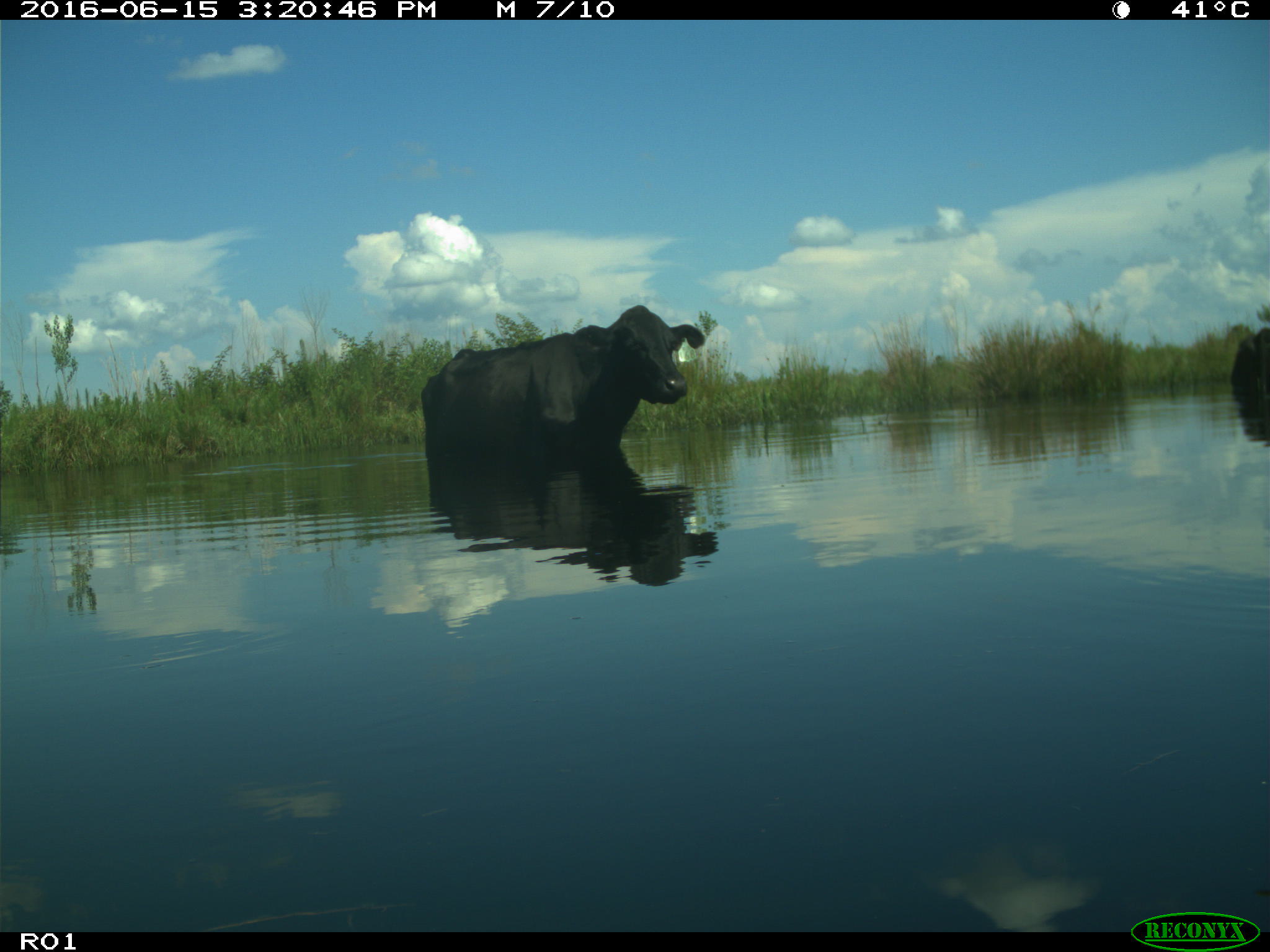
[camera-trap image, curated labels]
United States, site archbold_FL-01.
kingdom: Animalia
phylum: Chordata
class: Mammalia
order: Artiodactyla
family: Bovidae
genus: Bos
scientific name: Bos taurus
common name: domestic cow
Bos taurus (domestic cow).